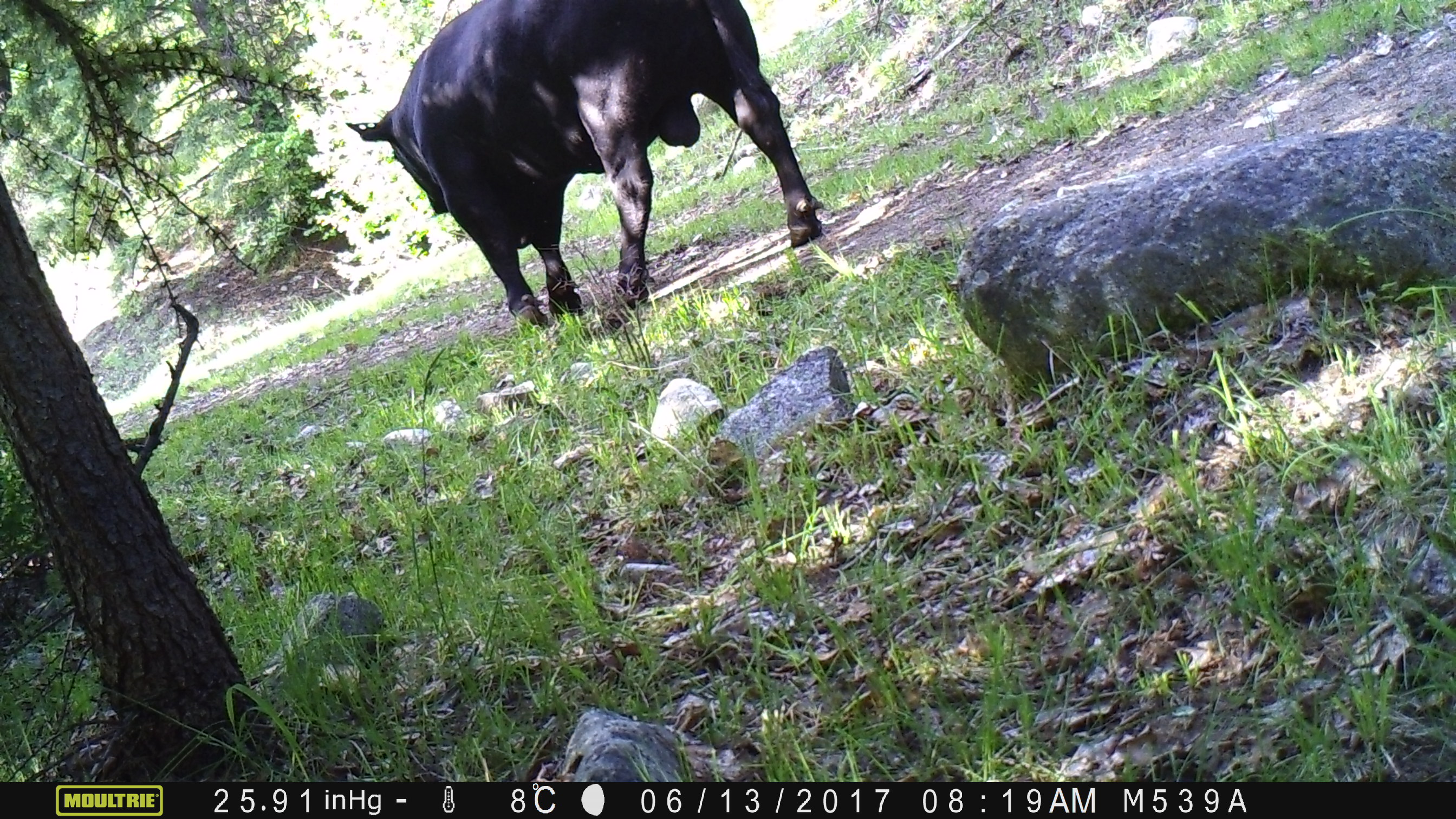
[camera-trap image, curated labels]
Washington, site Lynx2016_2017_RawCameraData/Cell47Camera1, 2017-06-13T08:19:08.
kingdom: Animalia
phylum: Chordata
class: Mammalia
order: Artiodactyla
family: Bovidae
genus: Bos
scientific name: Bos taurus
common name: domestic cattle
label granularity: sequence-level